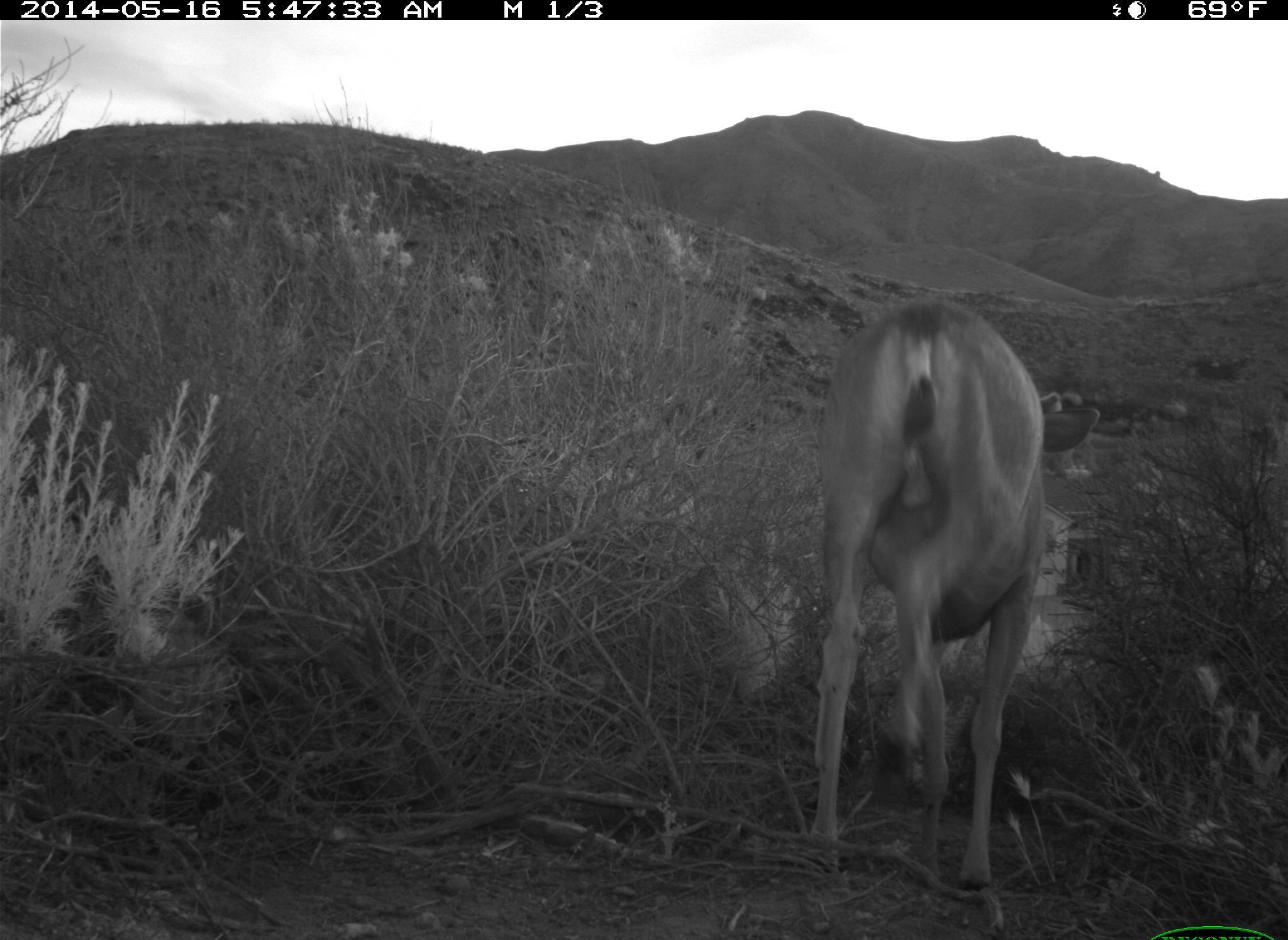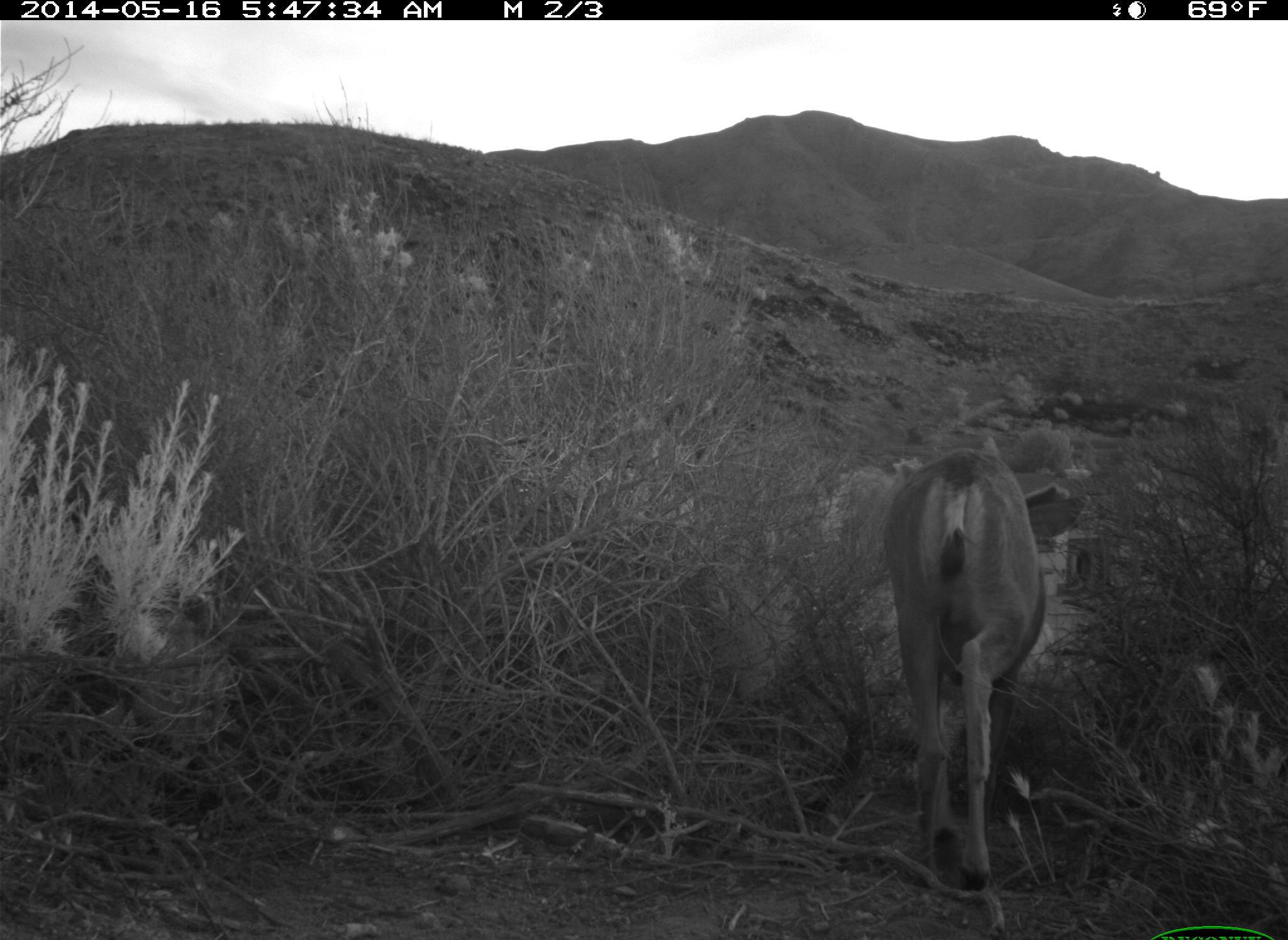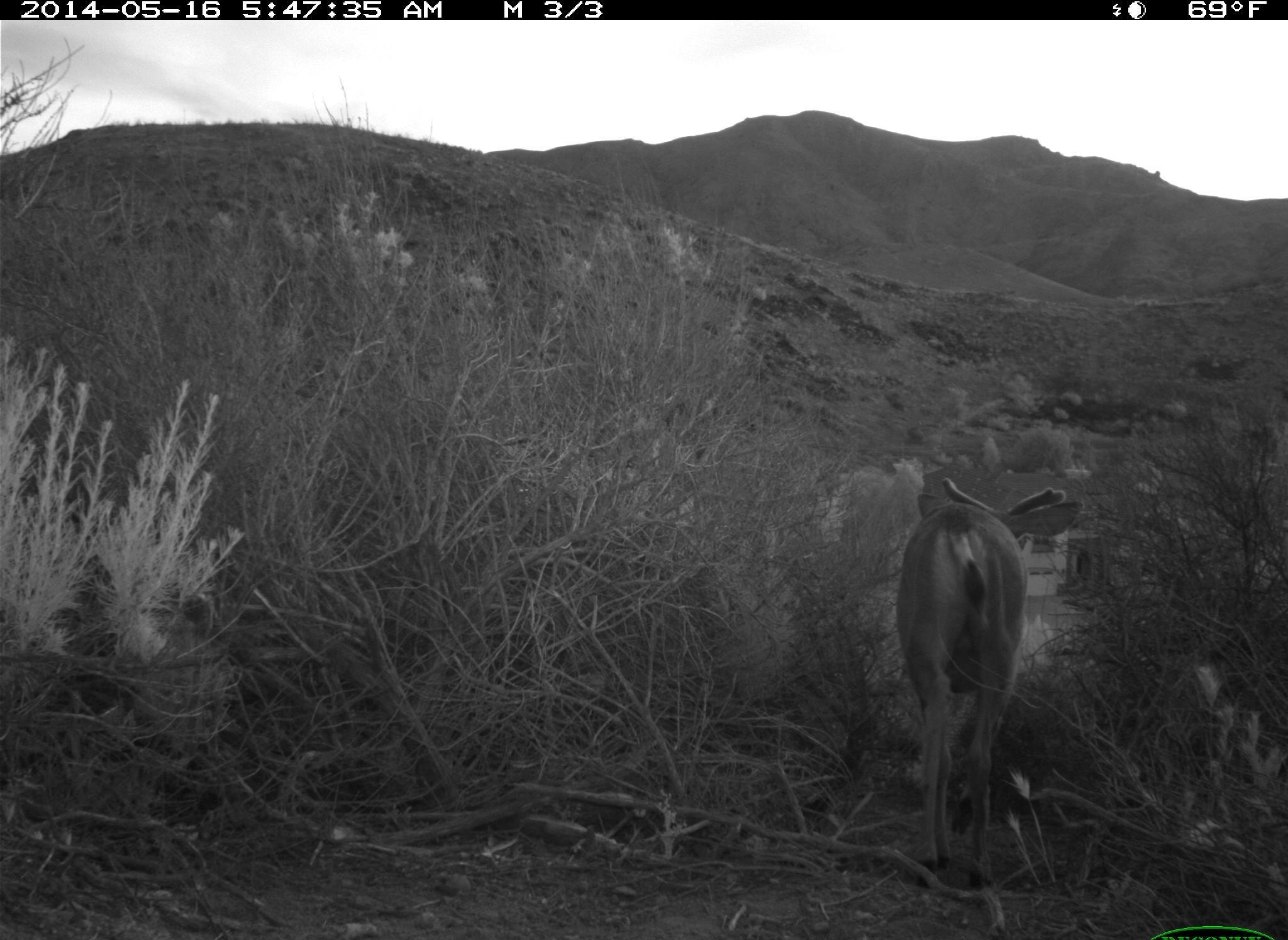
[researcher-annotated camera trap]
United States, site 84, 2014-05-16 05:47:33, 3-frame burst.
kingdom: Animalia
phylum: Chordata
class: Mammalia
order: Artiodactyla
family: Cervidae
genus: Odocoileus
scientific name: Odocoileus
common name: deer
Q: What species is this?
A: Deer (Odocoileus).